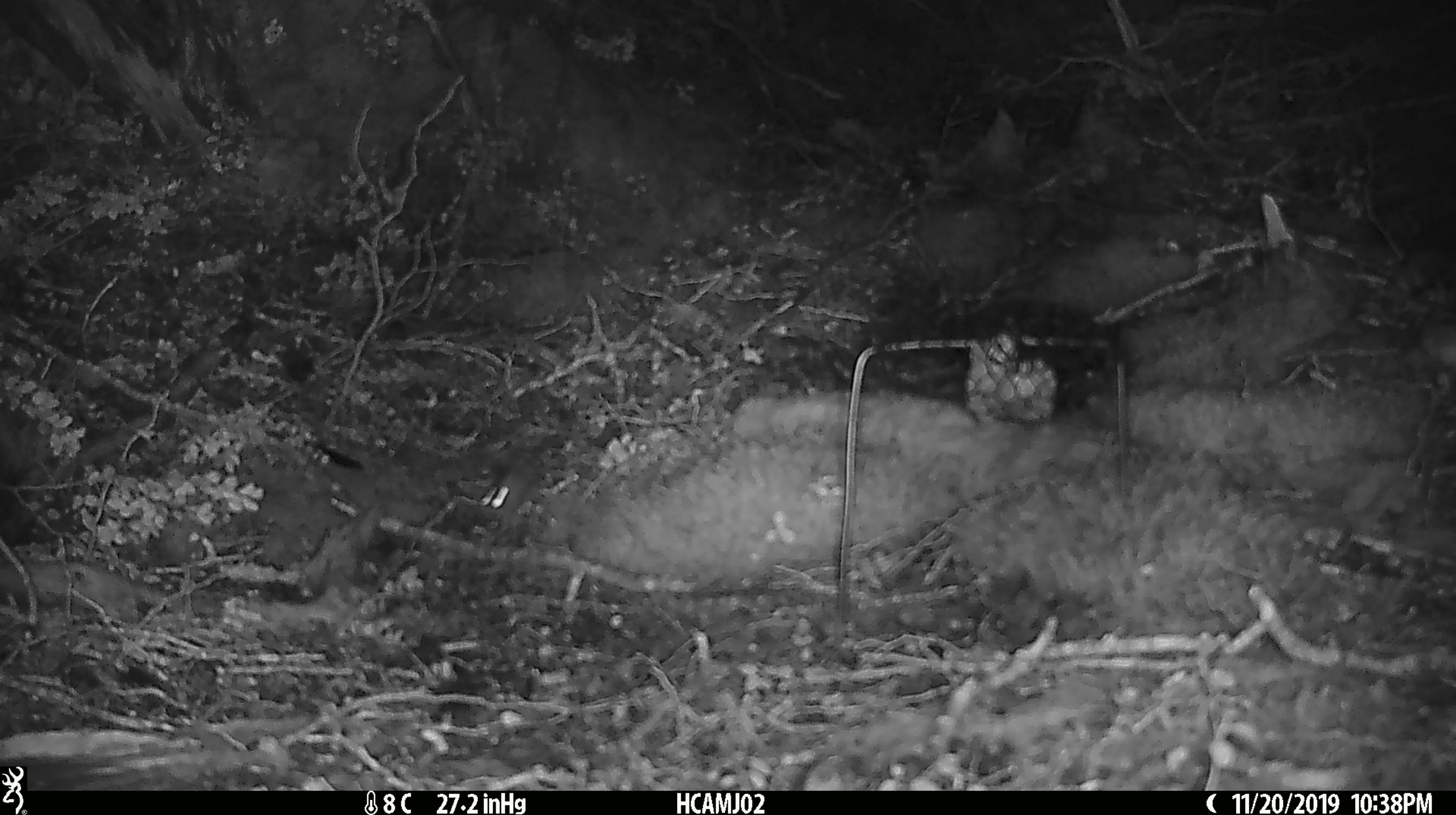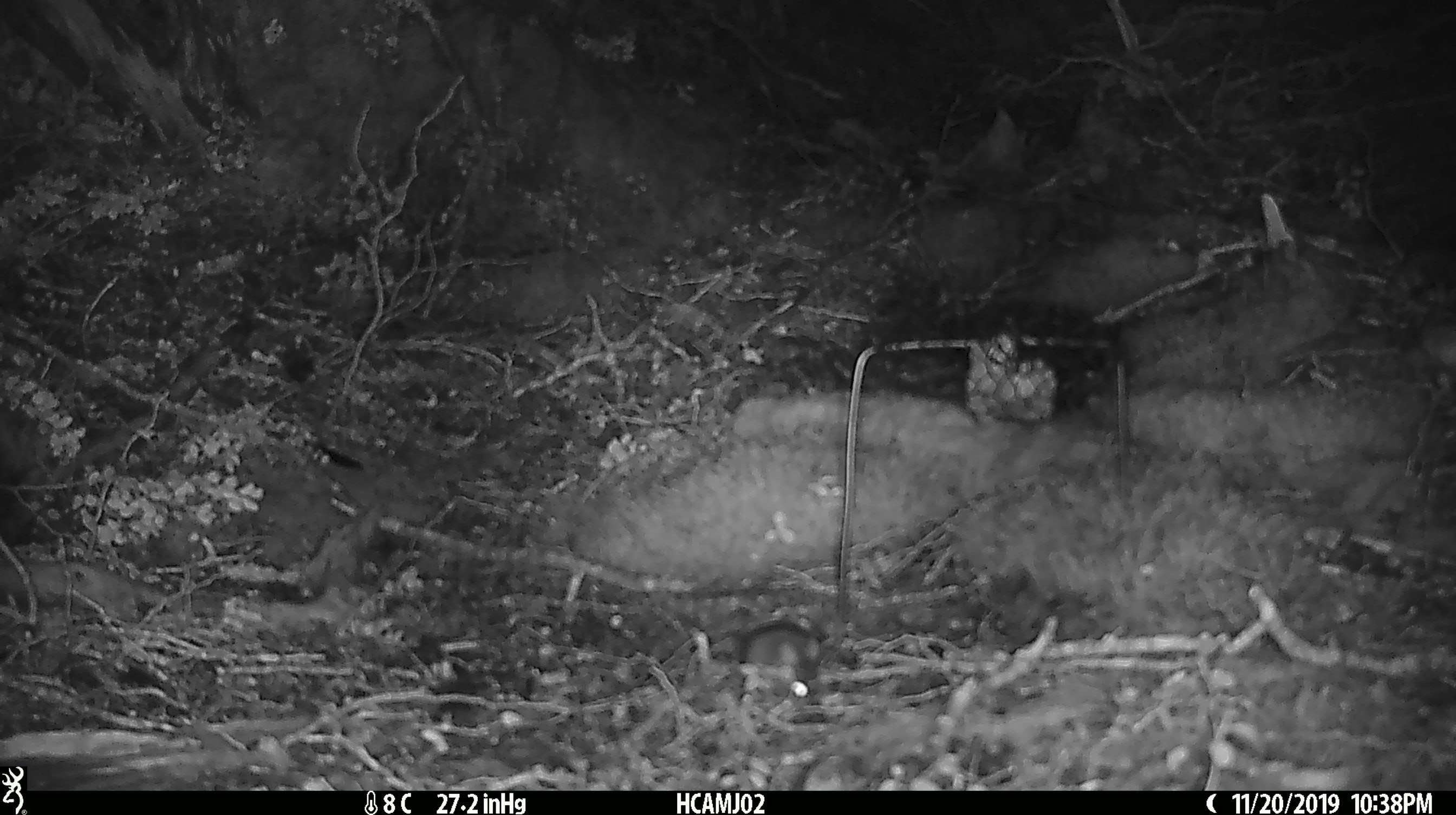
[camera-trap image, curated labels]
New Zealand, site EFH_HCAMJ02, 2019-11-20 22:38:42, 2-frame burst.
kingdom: Animalia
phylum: Chordata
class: Mammalia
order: Rodentia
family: Muridae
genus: Mus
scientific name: Mus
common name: mouse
Mouse (Mus).